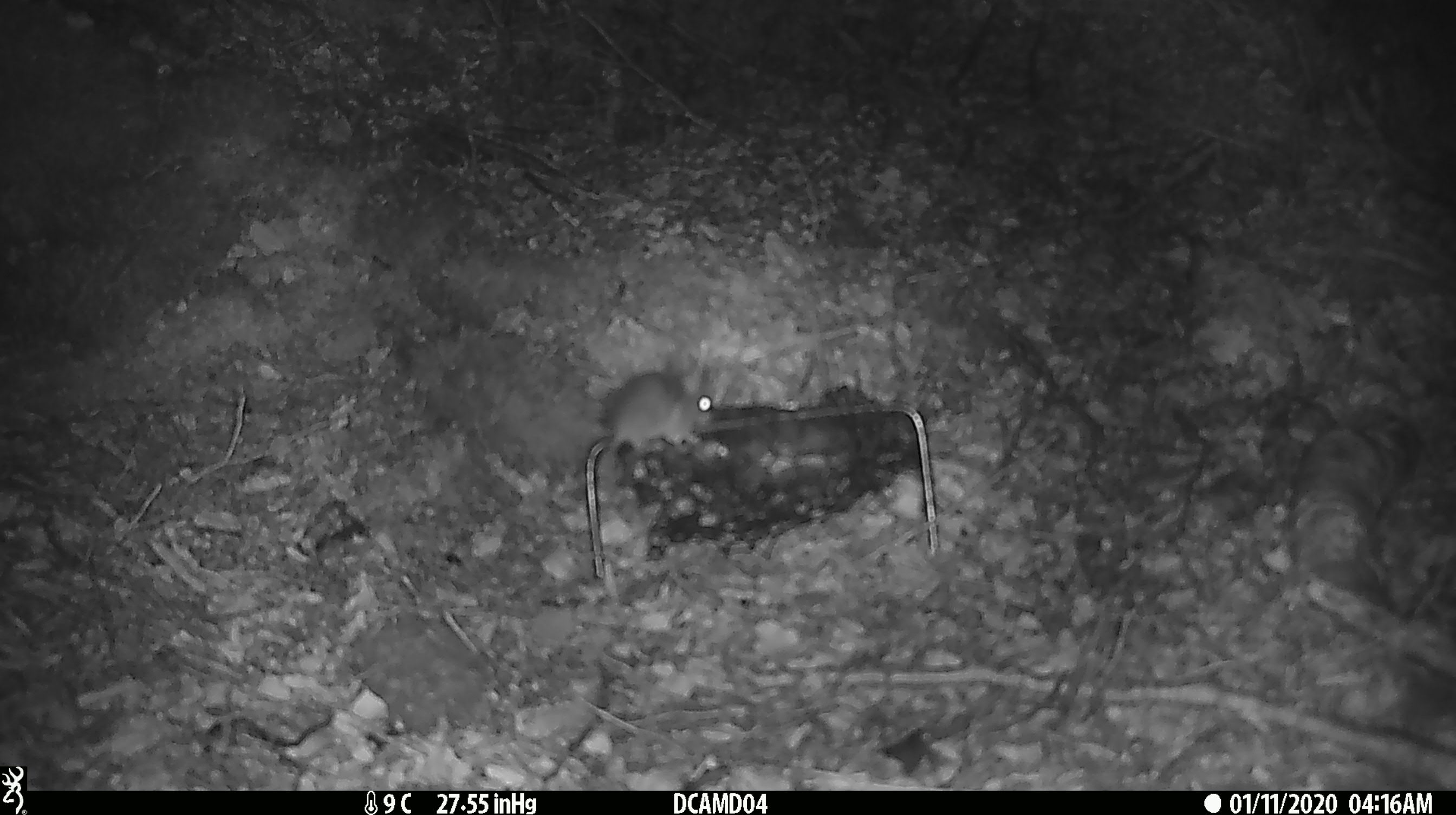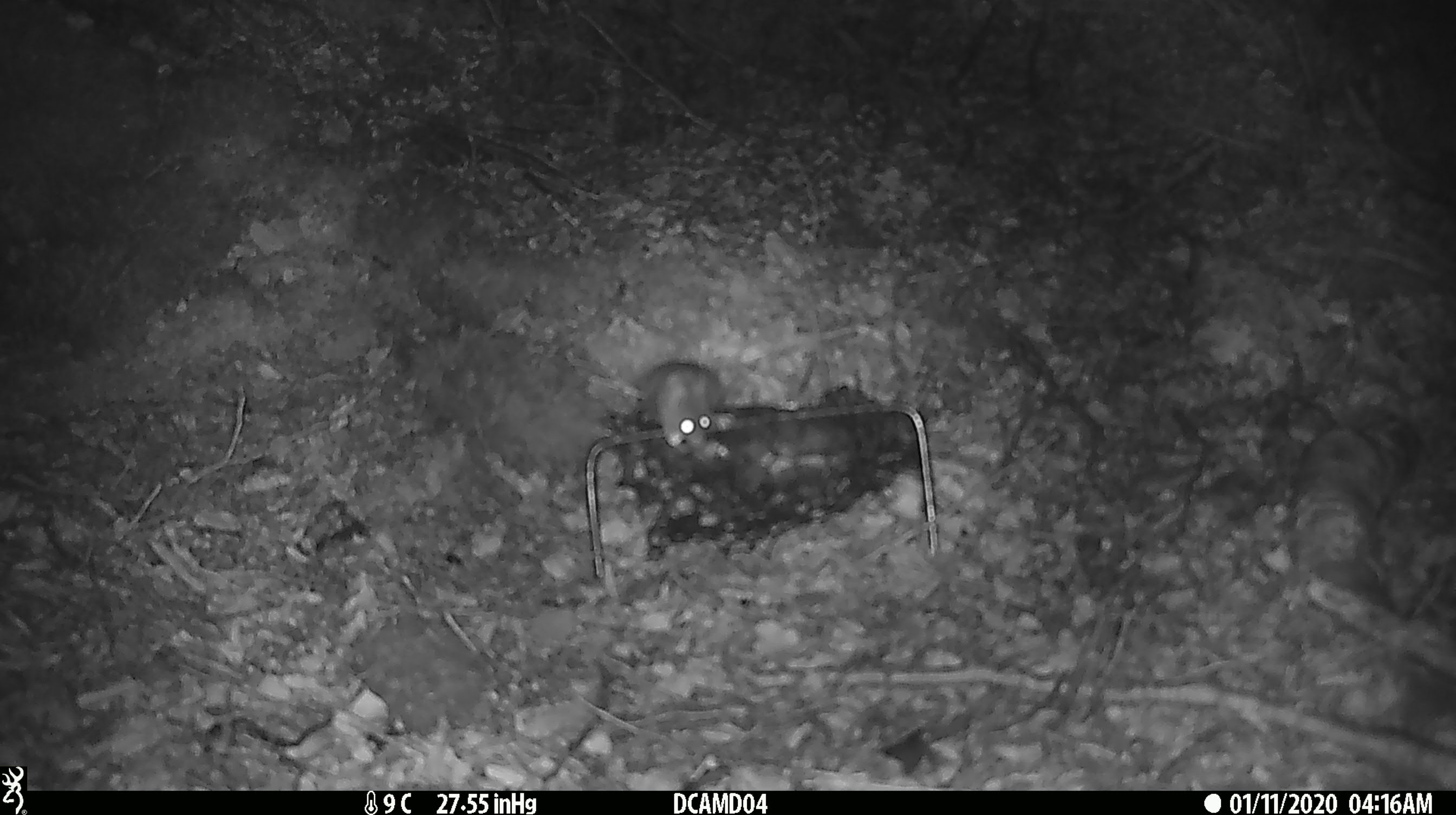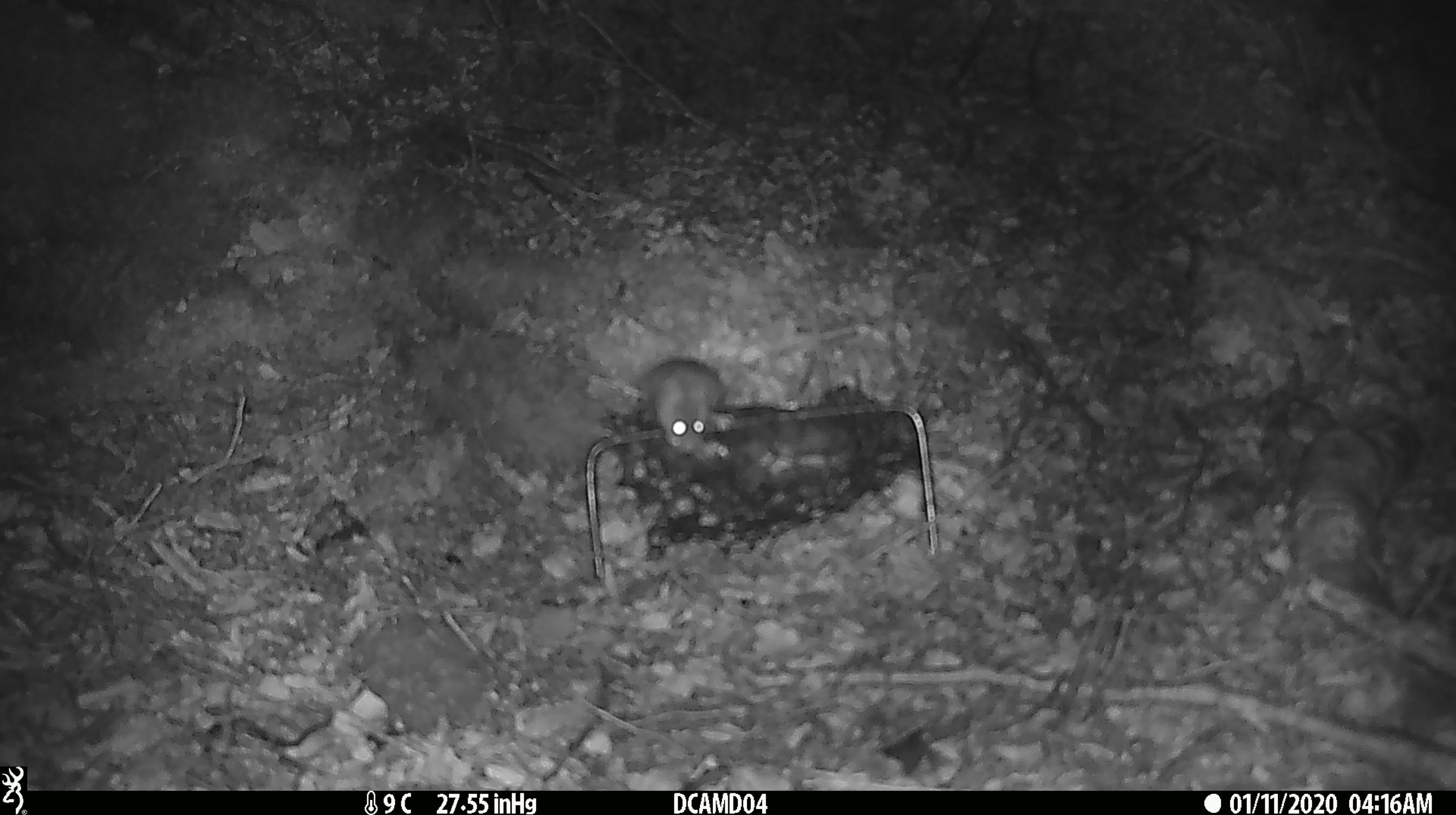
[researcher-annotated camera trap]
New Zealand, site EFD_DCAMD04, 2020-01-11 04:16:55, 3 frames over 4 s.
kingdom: Animalia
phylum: Chordata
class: Mammalia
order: Rodentia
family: Muridae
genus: Mus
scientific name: Mus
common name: mouse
Mouse (Mus).